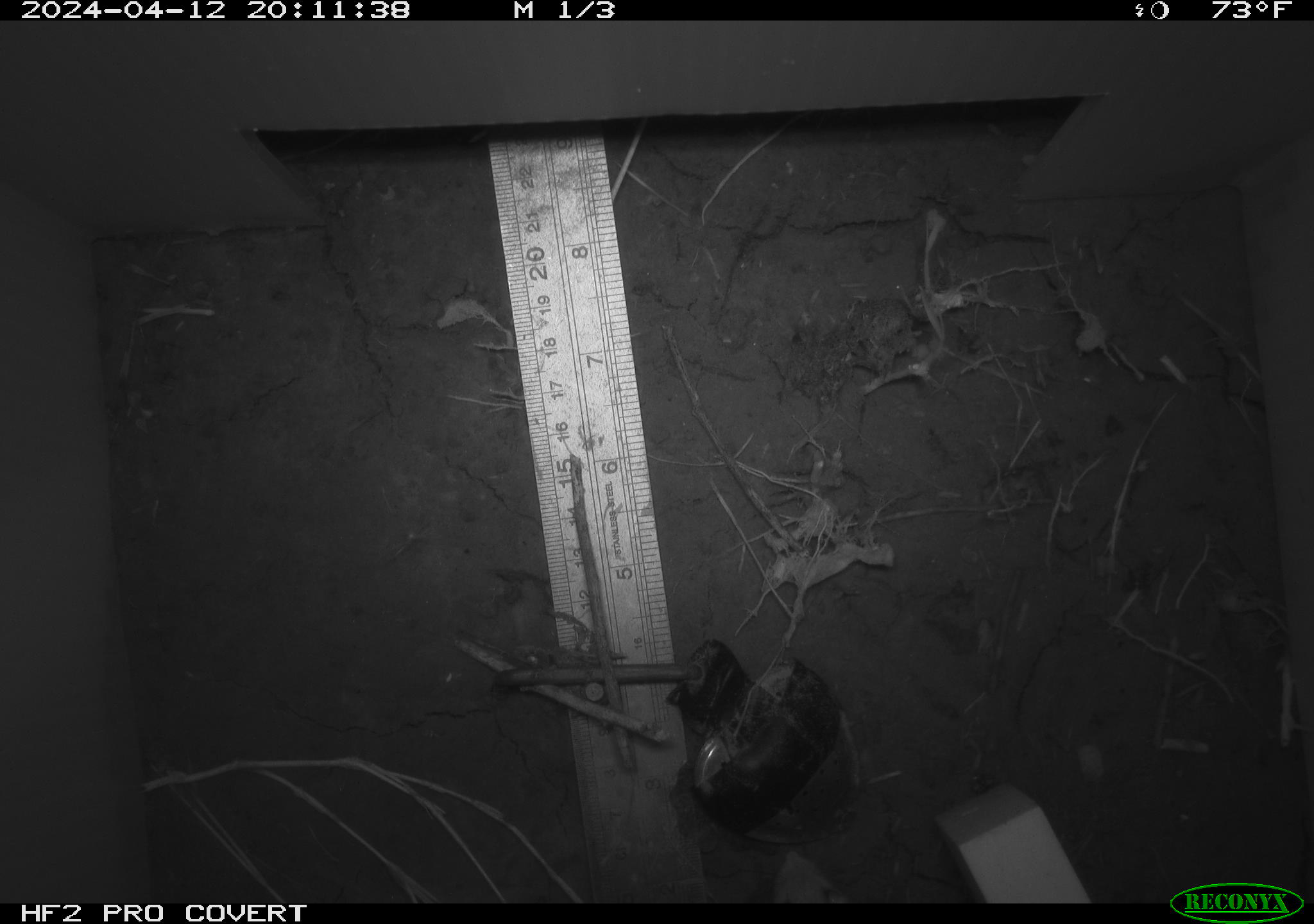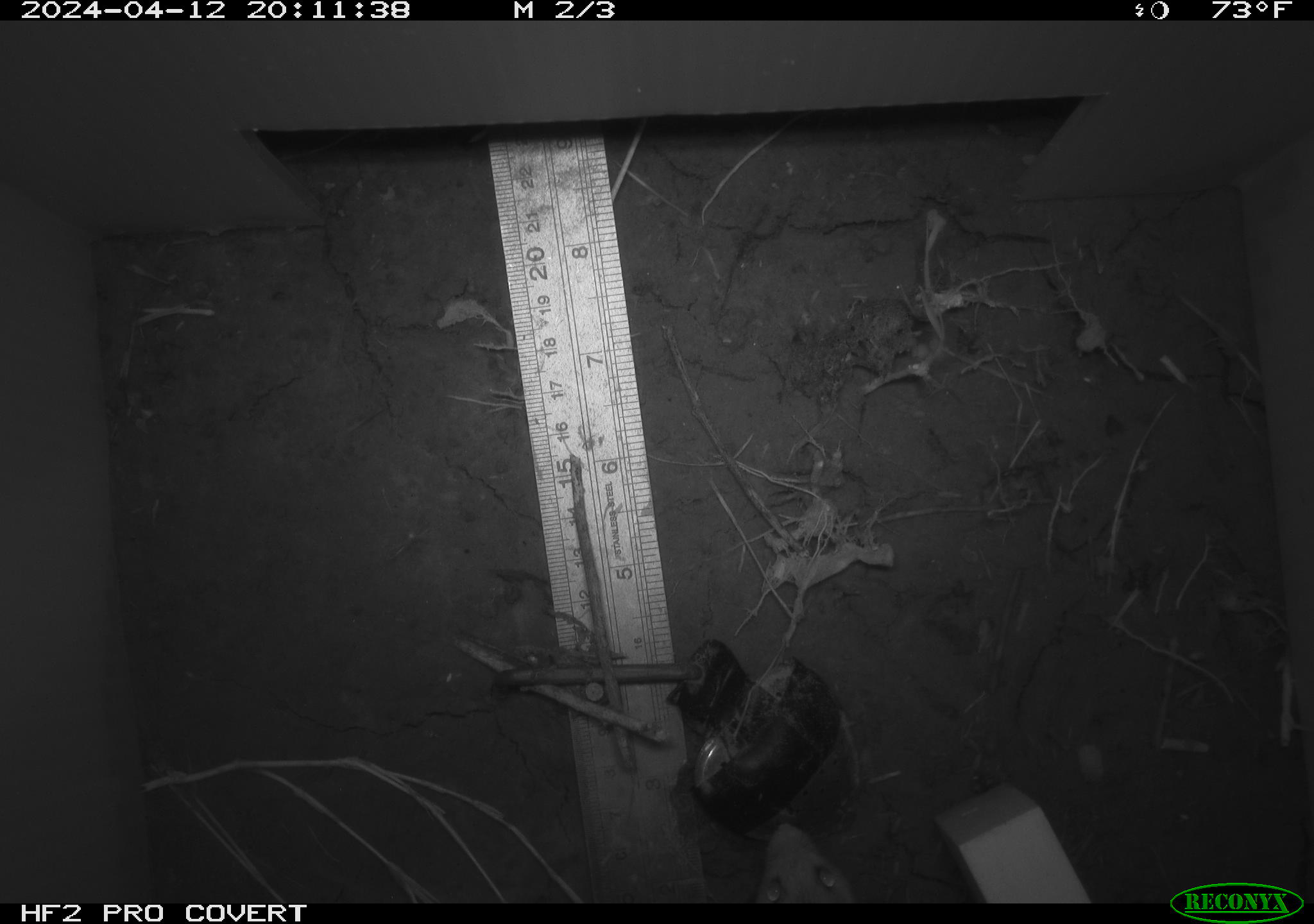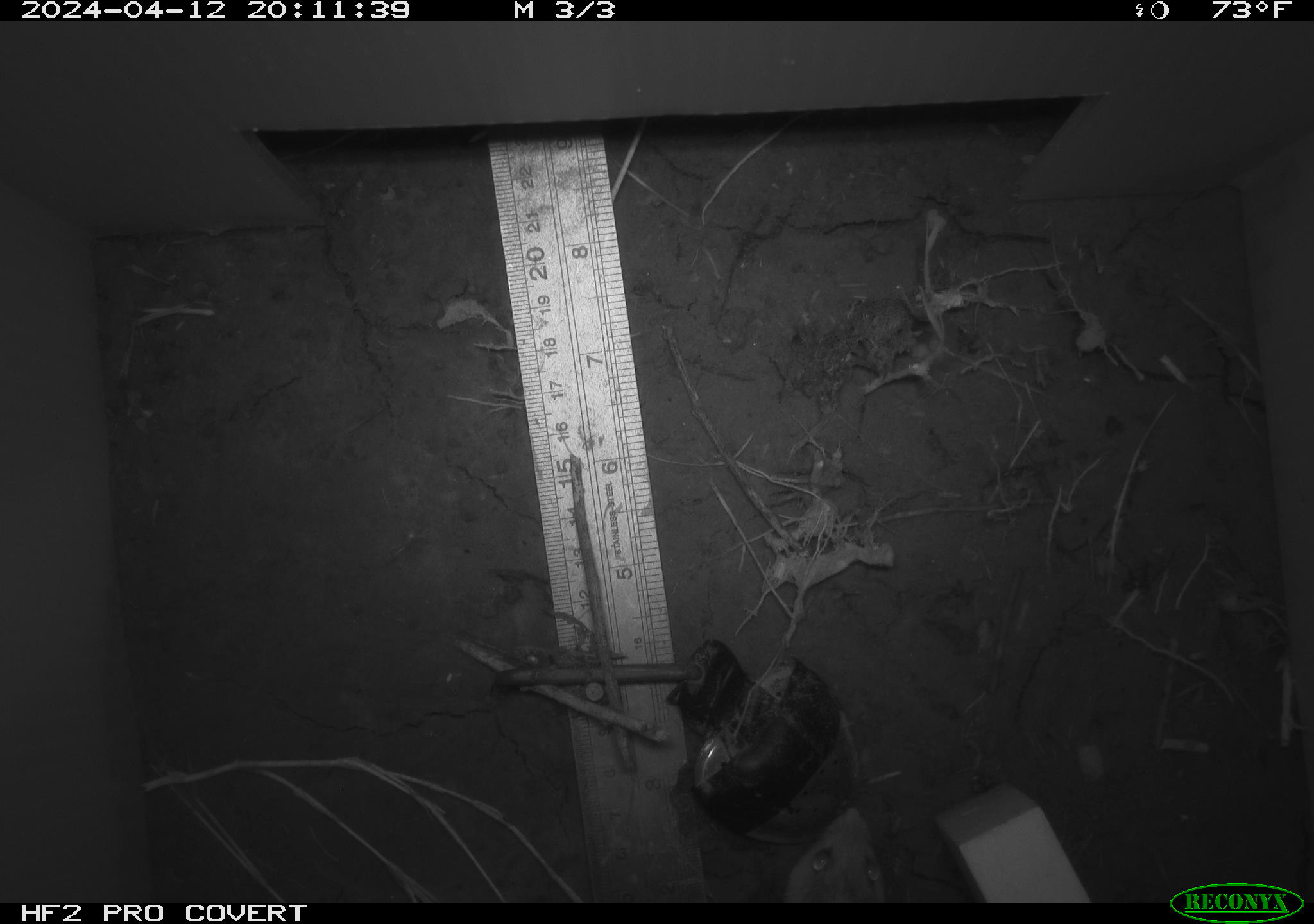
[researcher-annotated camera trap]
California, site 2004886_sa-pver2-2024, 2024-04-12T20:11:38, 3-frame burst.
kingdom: Animalia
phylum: Chordata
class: Mammalia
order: Rodentia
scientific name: Rodentia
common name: mouse species